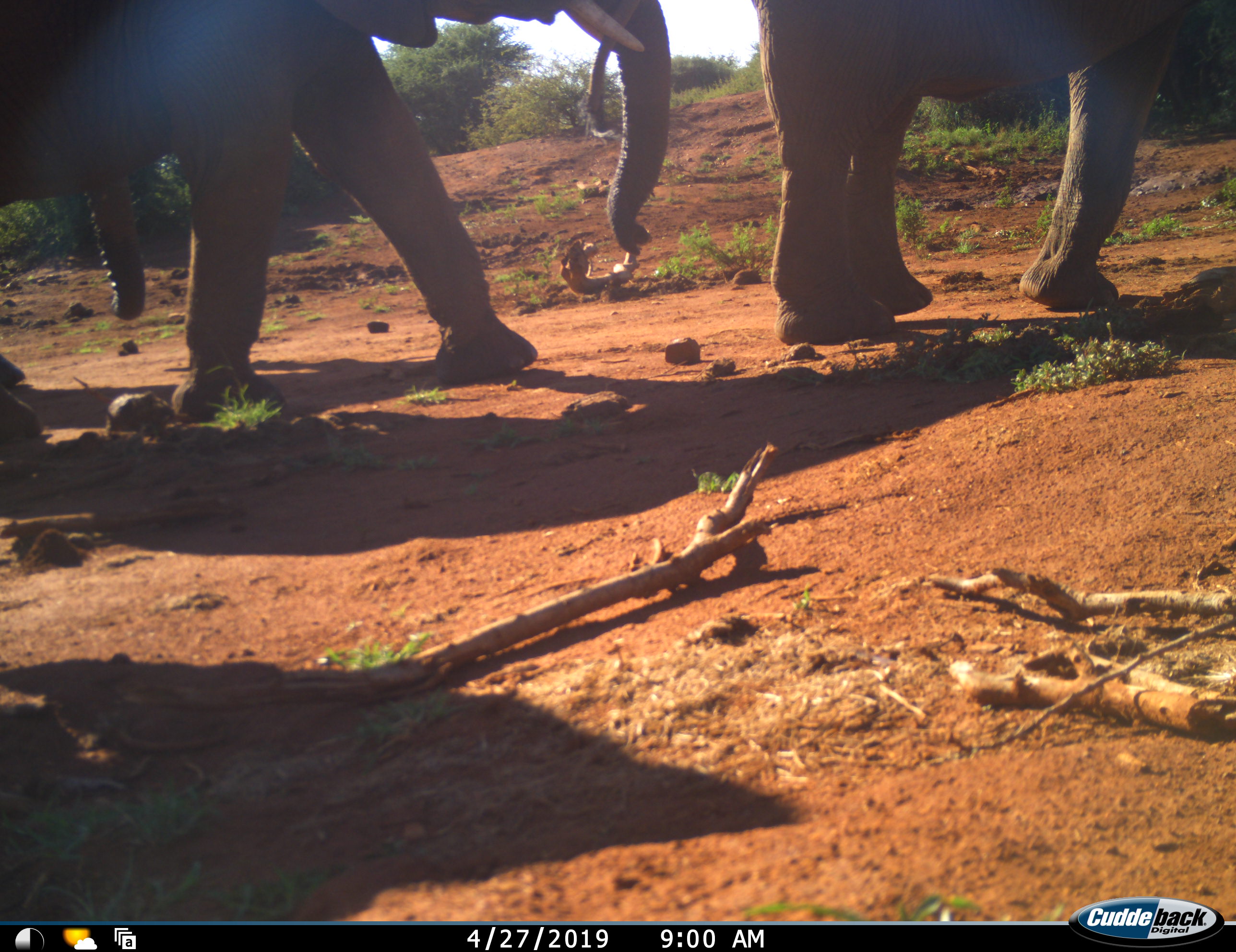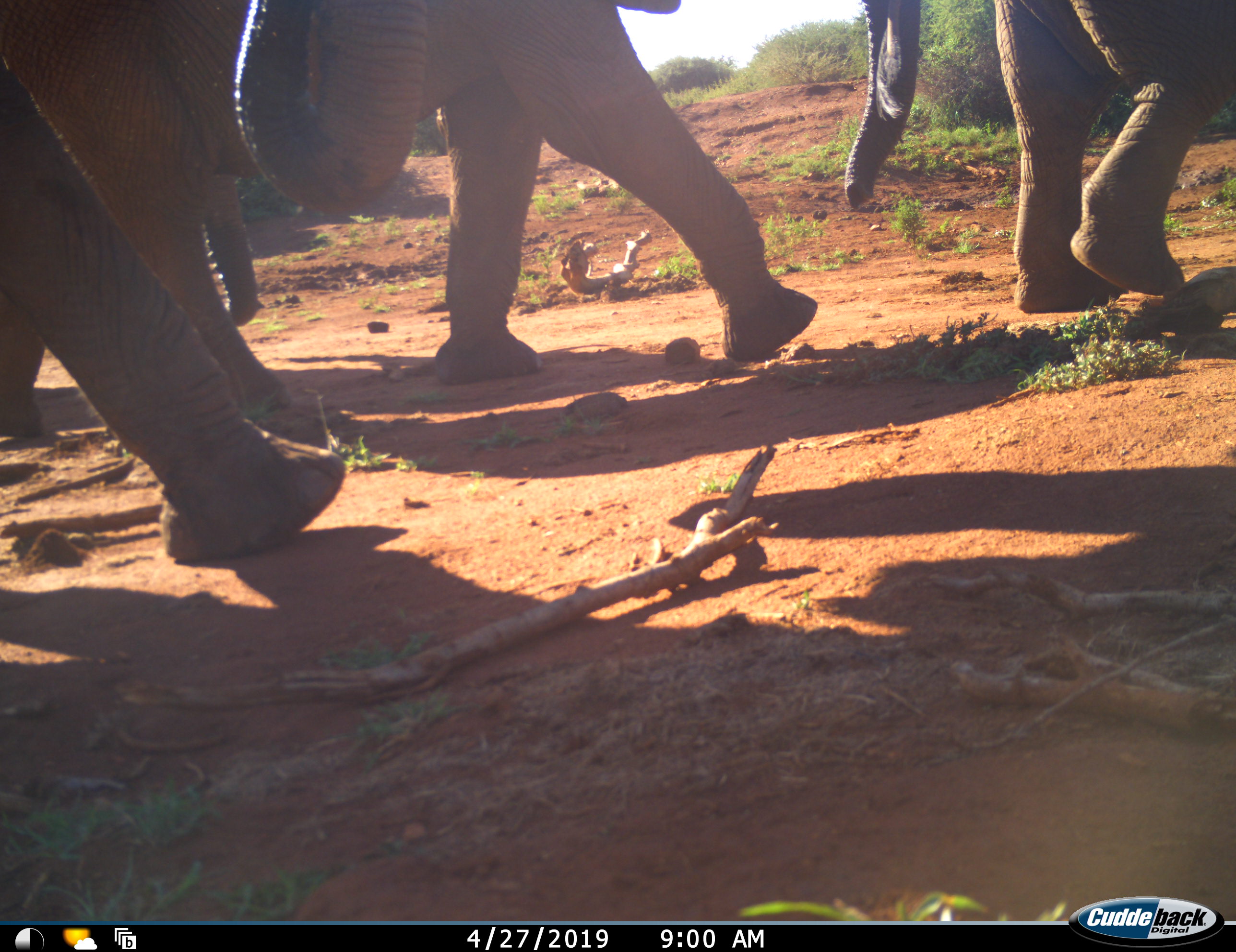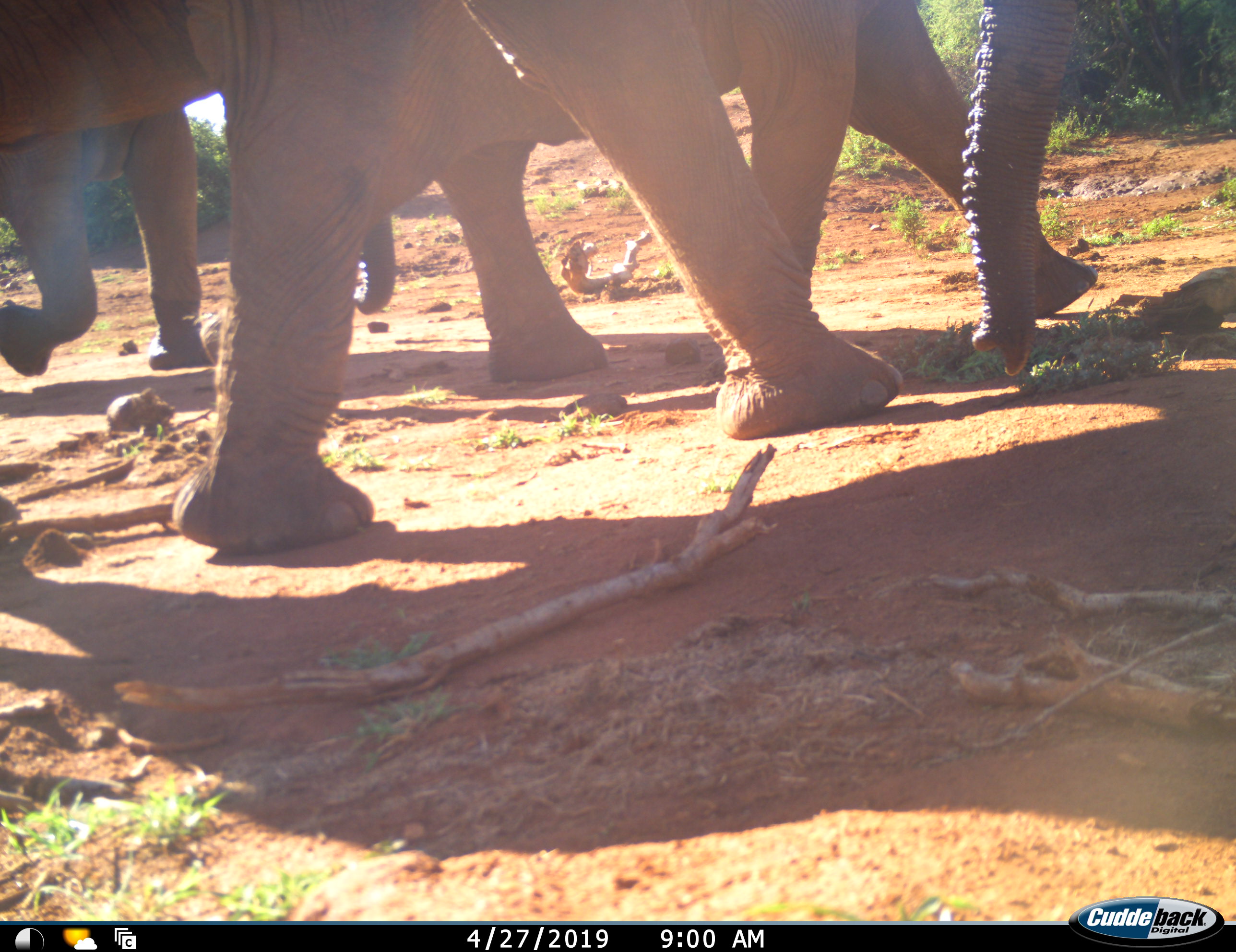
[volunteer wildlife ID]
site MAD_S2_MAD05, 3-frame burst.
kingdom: Animalia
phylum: Chordata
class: Mammalia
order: Proboscidea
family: Elephantidae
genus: Loxodonta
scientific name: Loxodonta africana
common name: african bush elephant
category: elephant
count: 4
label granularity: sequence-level